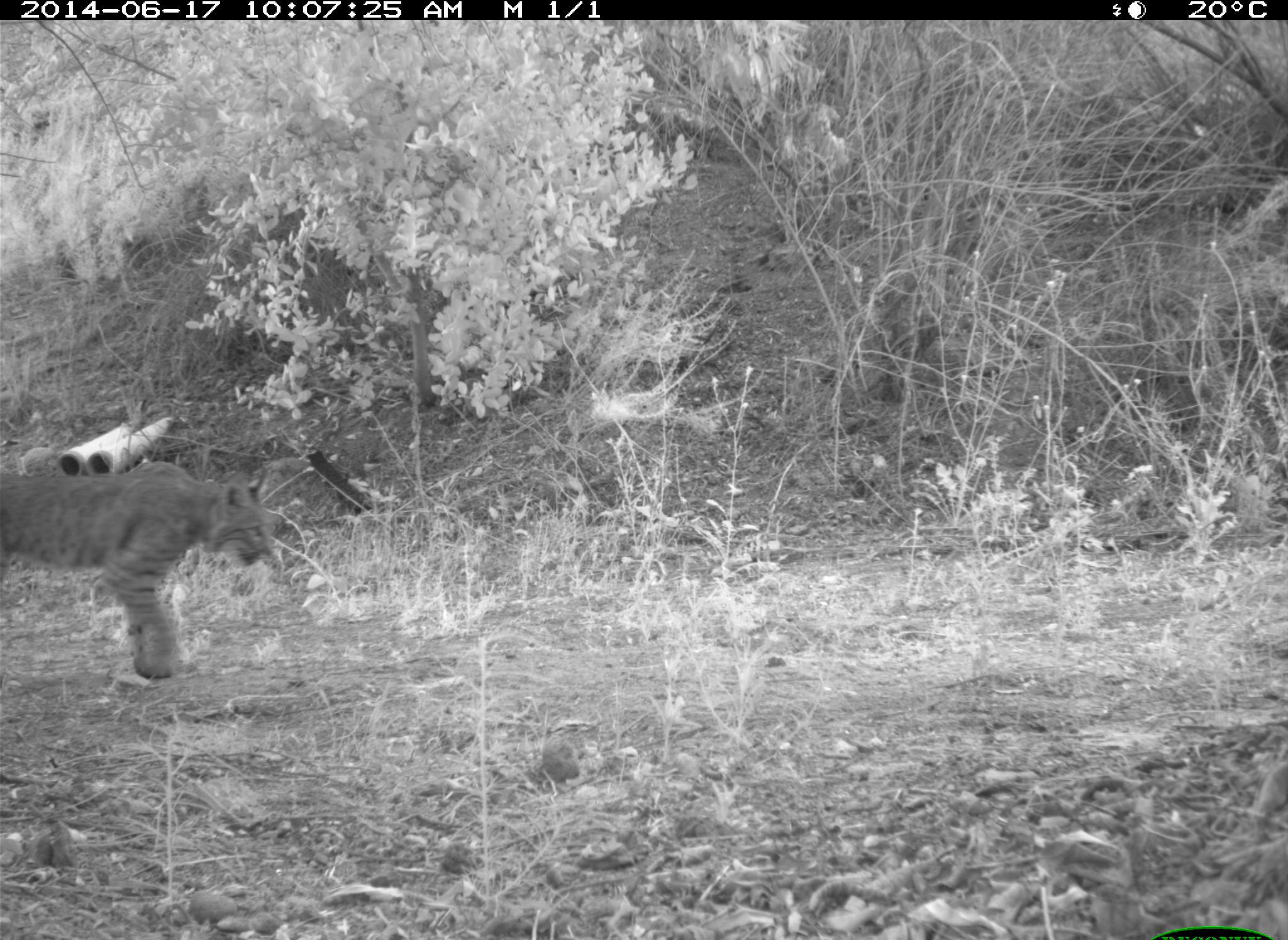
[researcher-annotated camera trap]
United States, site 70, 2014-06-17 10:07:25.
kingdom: Animalia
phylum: Chordata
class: Mammalia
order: Carnivora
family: Felidae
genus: Lynx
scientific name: Lynx rufus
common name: bobcat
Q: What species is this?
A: Bobcat (Lynx rufus).